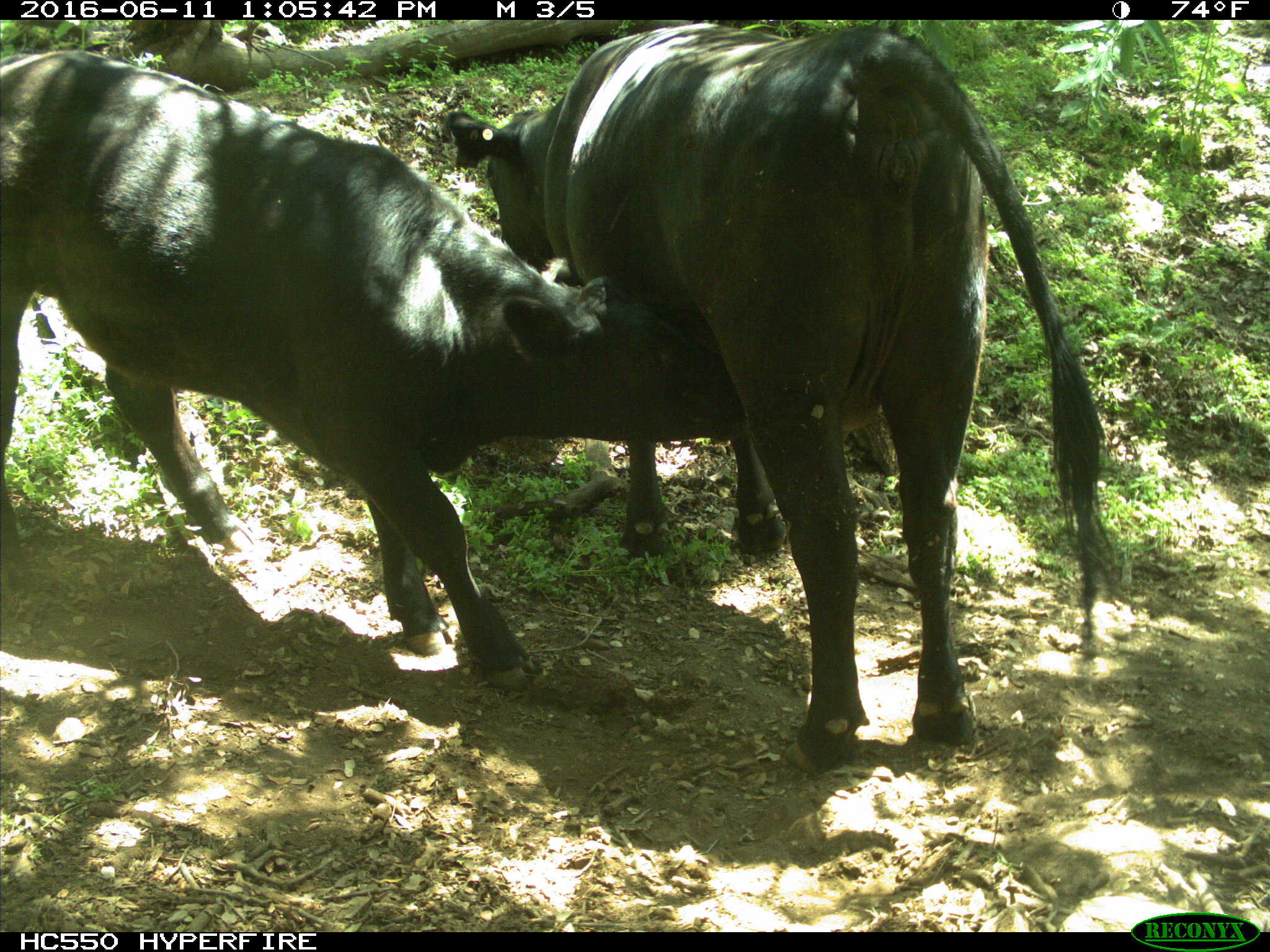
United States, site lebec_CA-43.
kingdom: Animalia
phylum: Chordata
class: Mammalia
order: Artiodactyla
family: Bovidae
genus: Bos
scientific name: Bos taurus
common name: domestic cow